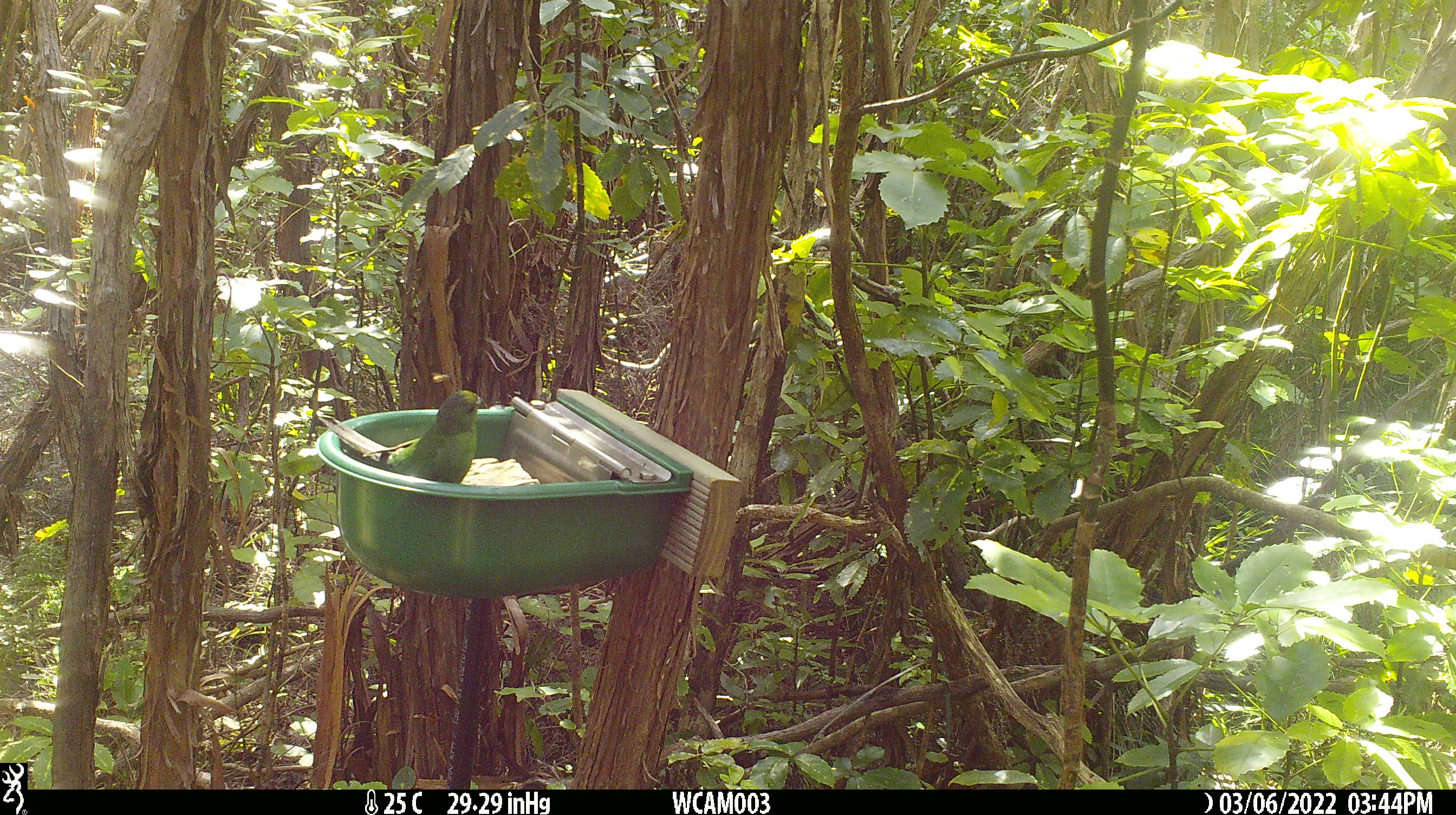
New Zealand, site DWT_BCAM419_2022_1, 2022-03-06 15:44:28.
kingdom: Animalia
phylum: Chordata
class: Aves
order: Psittaciformes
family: Psittaculidae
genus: Cyanoramphus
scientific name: Cyanoramphus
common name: parakeet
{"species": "parakeet (Cyanoramphus)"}